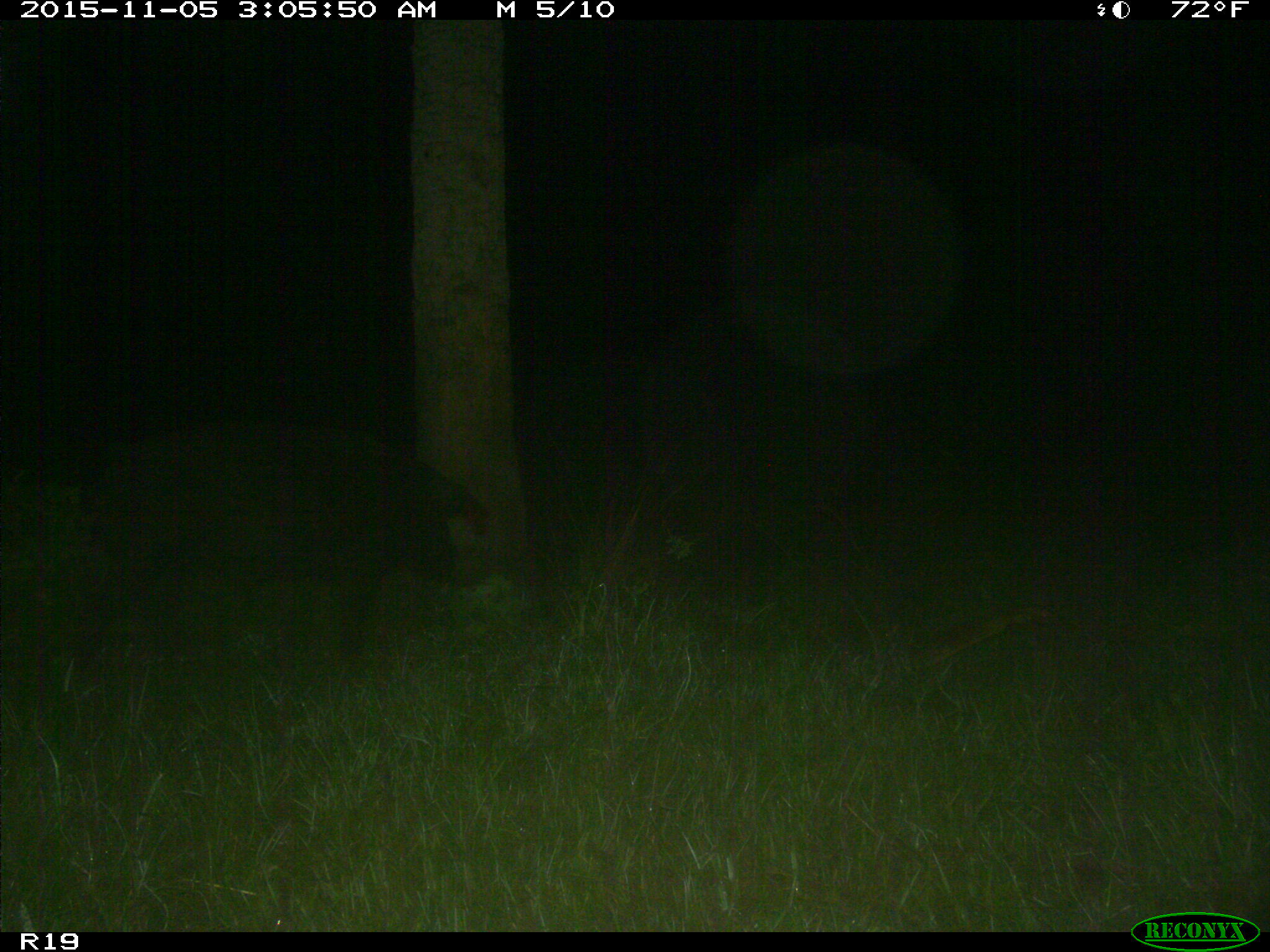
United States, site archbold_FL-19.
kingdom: Animalia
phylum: Chordata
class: Mammalia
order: Artiodactyla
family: Suidae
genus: Sus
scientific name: Sus scrofa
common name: wild boar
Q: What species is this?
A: Sus scrofa (wild boar).